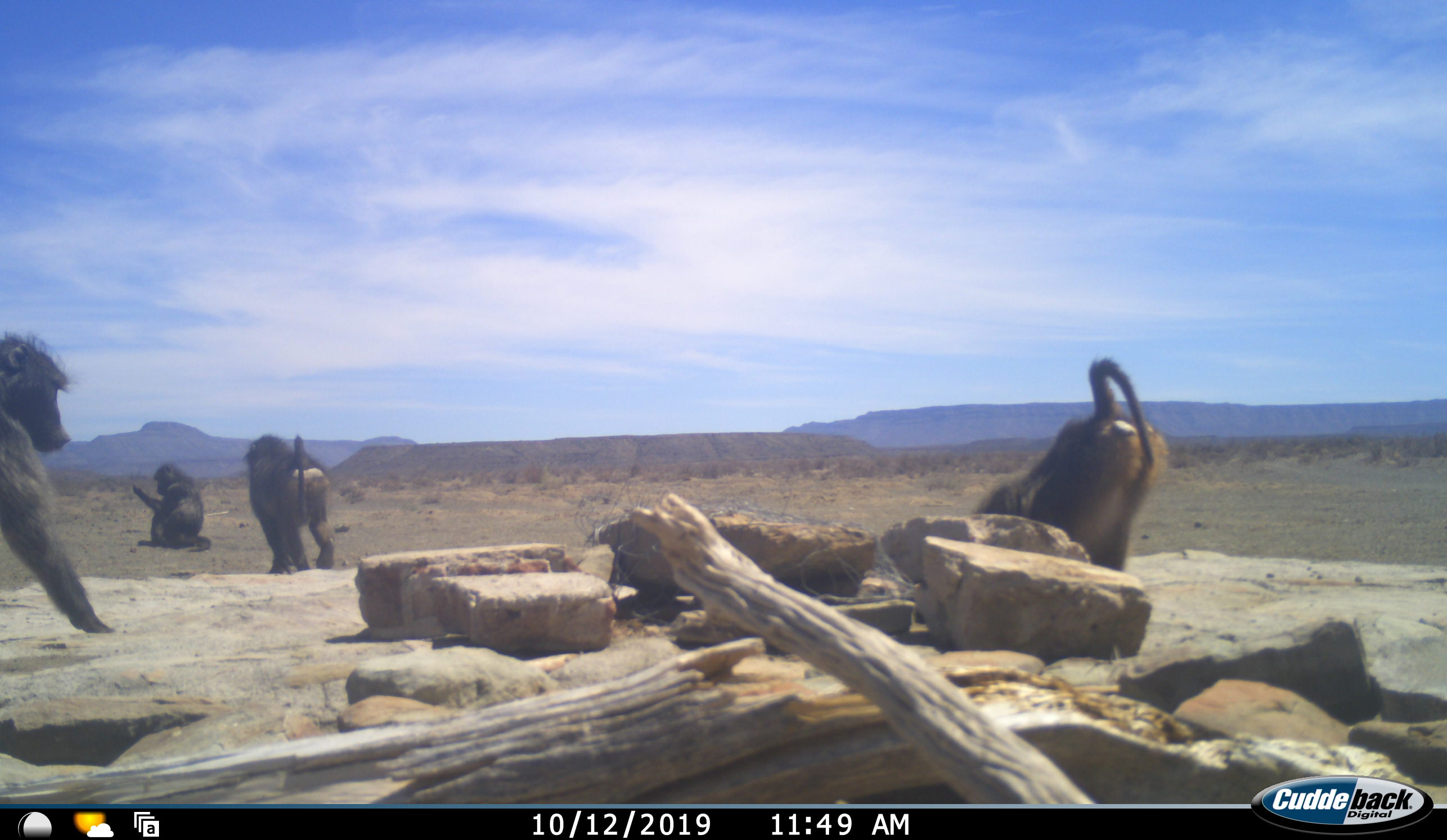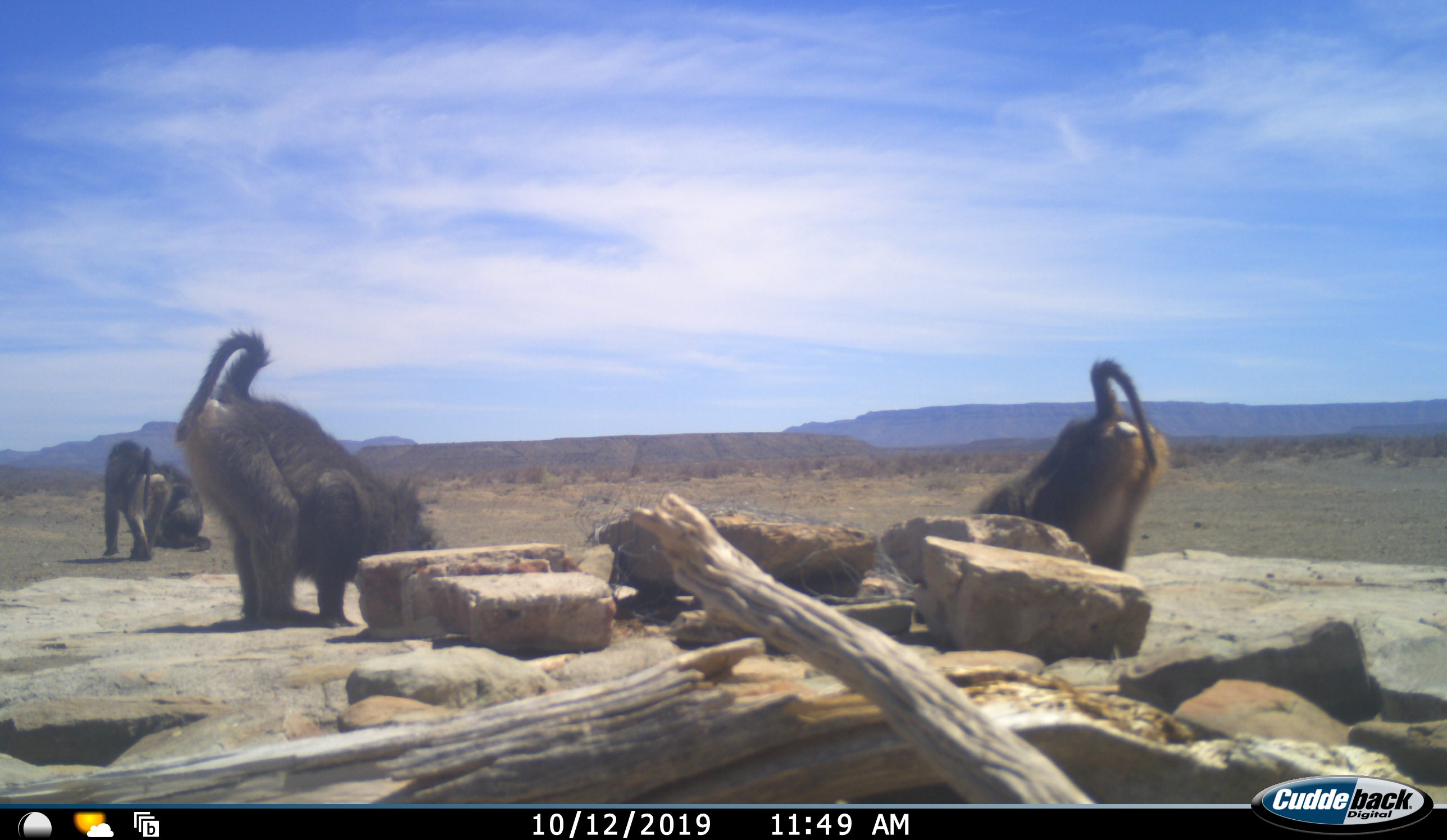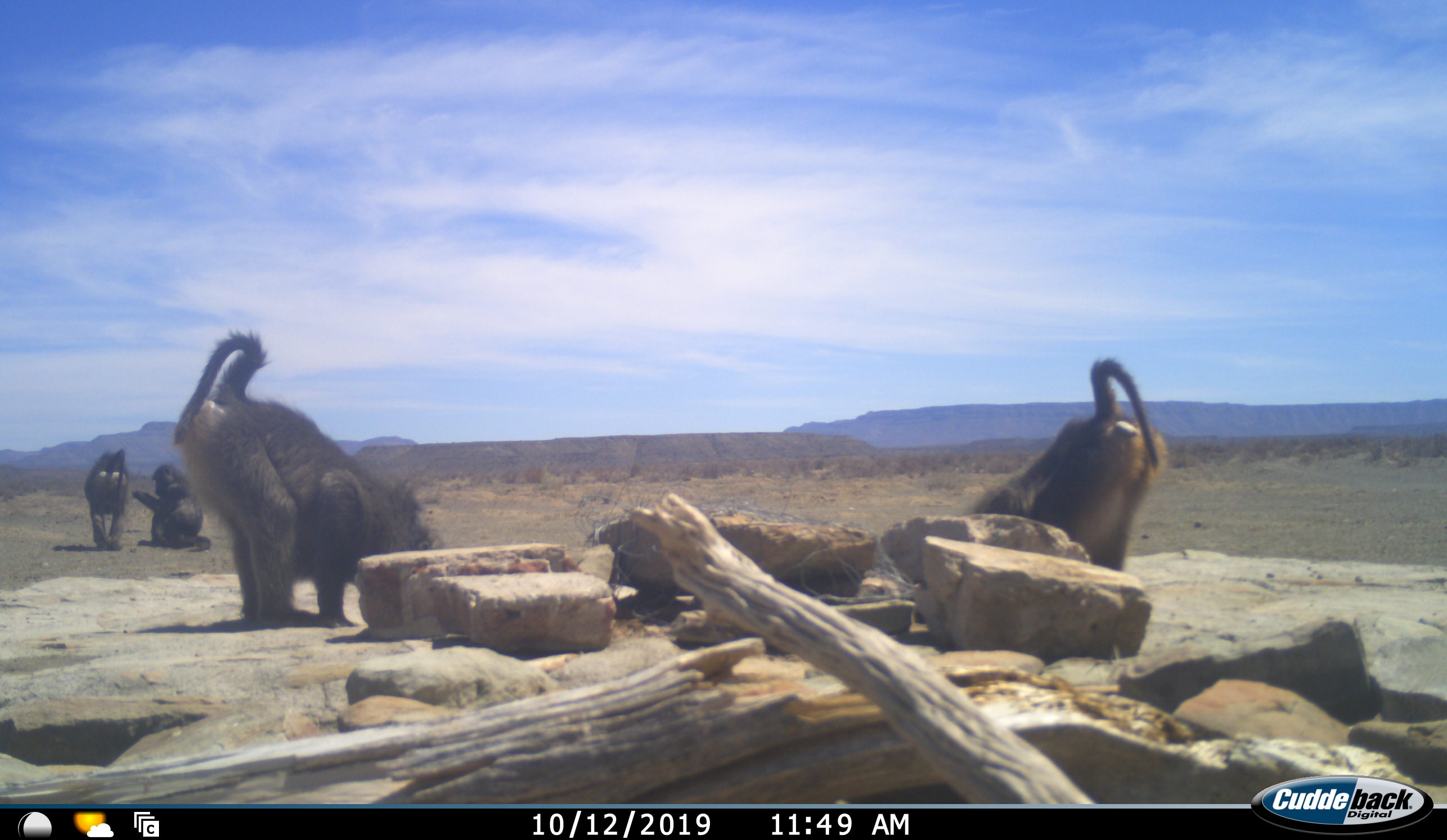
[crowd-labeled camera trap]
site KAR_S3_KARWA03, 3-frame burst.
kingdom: Animalia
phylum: Chordata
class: Mammalia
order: Primates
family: Cercopithecidae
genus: Papio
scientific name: Papio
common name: baboon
Baboon (Papio), count 4. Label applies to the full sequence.